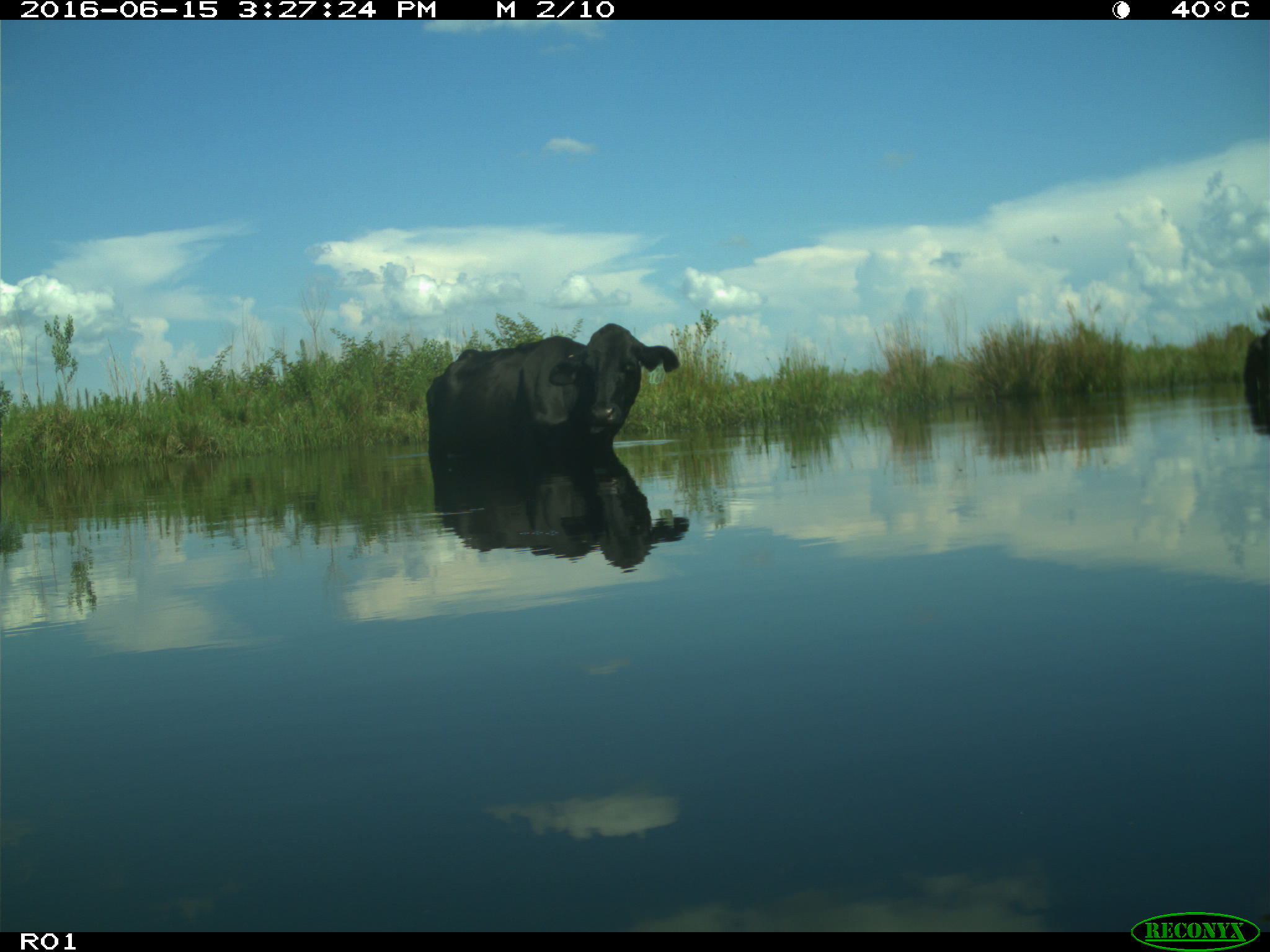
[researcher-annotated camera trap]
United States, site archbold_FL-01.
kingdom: Animalia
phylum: Chordata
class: Mammalia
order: Artiodactyla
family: Bovidae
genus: Bos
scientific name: Bos taurus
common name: domestic cow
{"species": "Bos taurus (domestic cow)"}